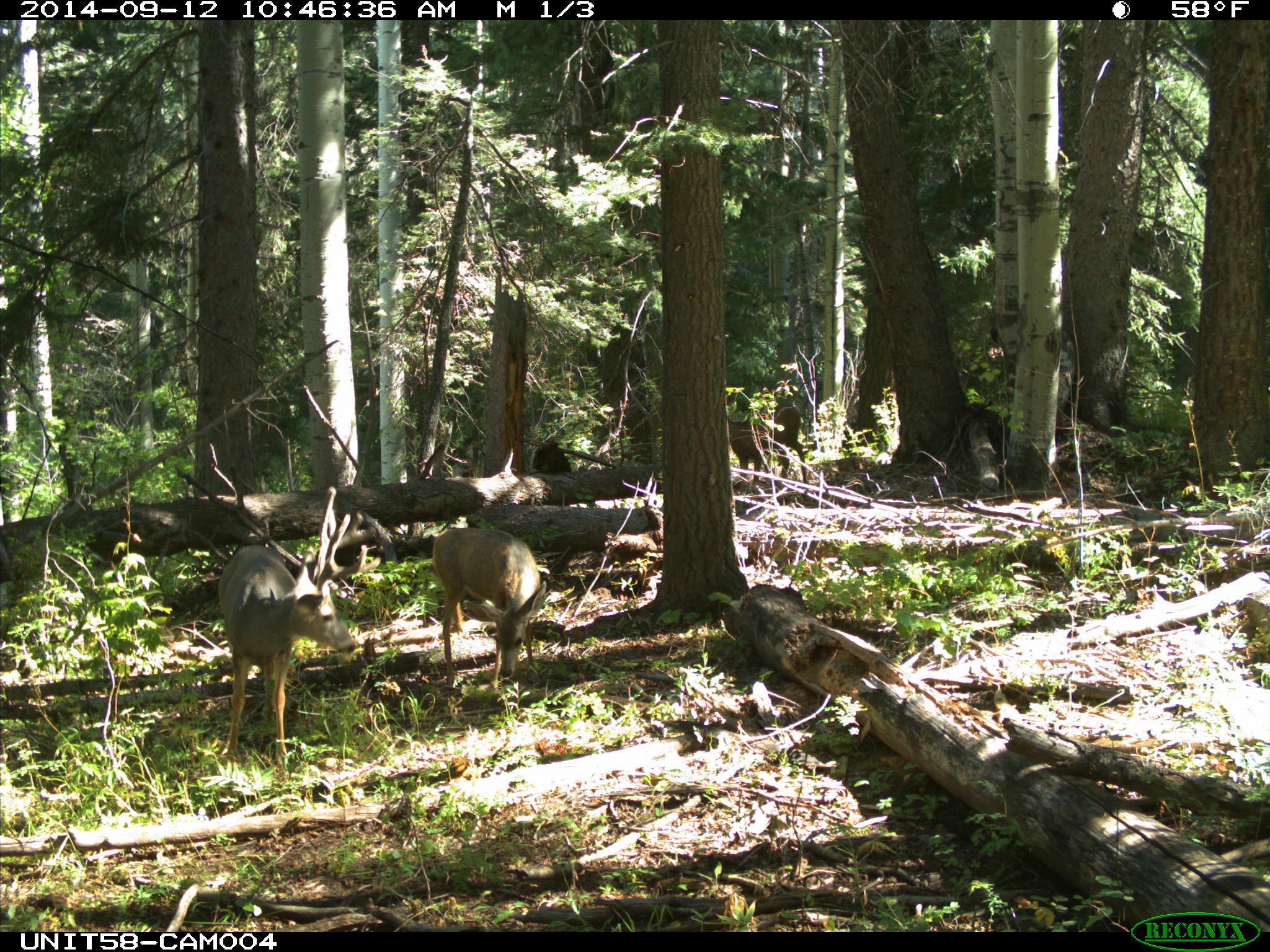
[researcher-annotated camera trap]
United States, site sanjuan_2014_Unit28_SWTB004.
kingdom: Animalia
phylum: Chordata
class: Mammalia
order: Artiodactyla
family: Cervidae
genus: Odocoileus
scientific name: Odocoileus hemionus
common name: mule deer